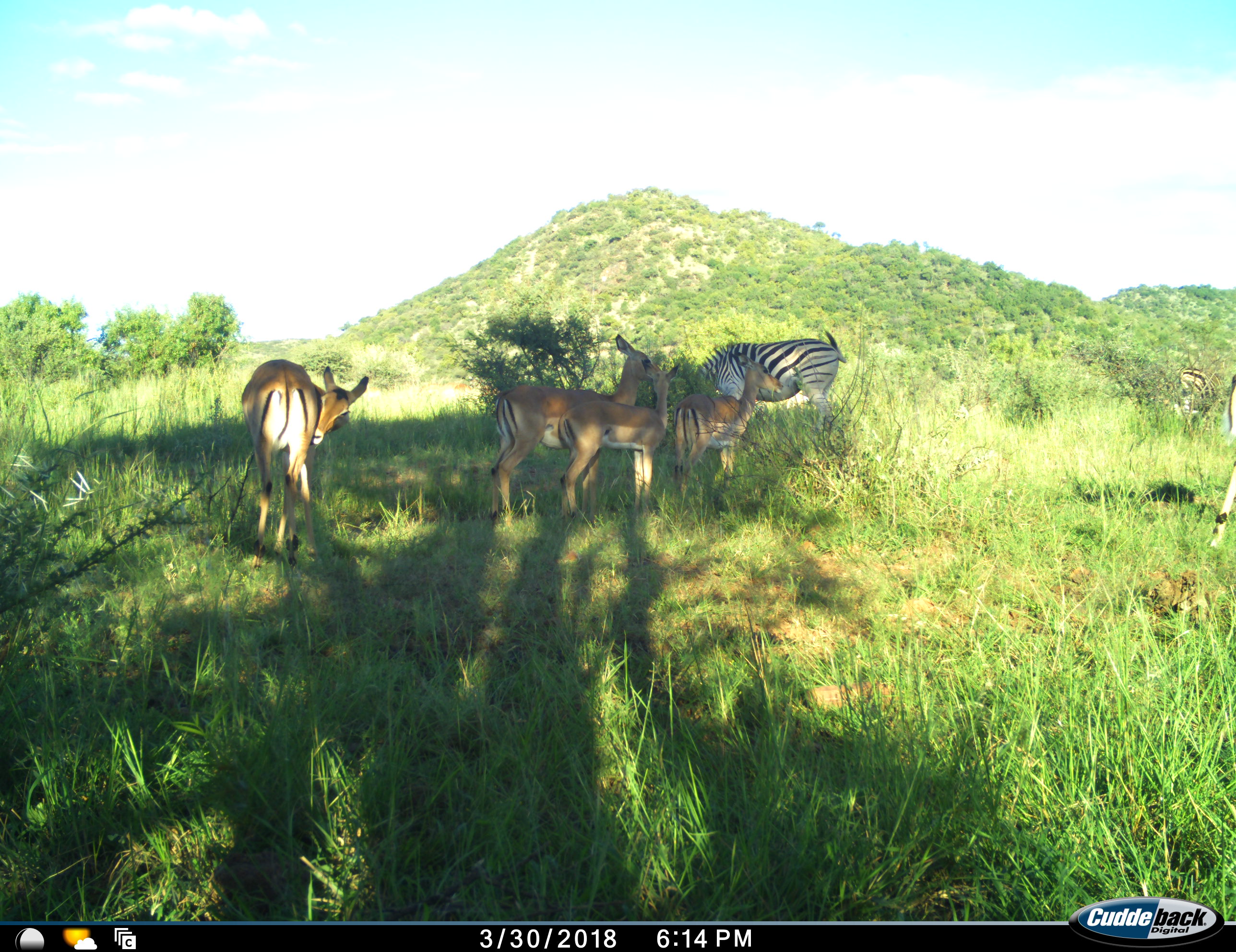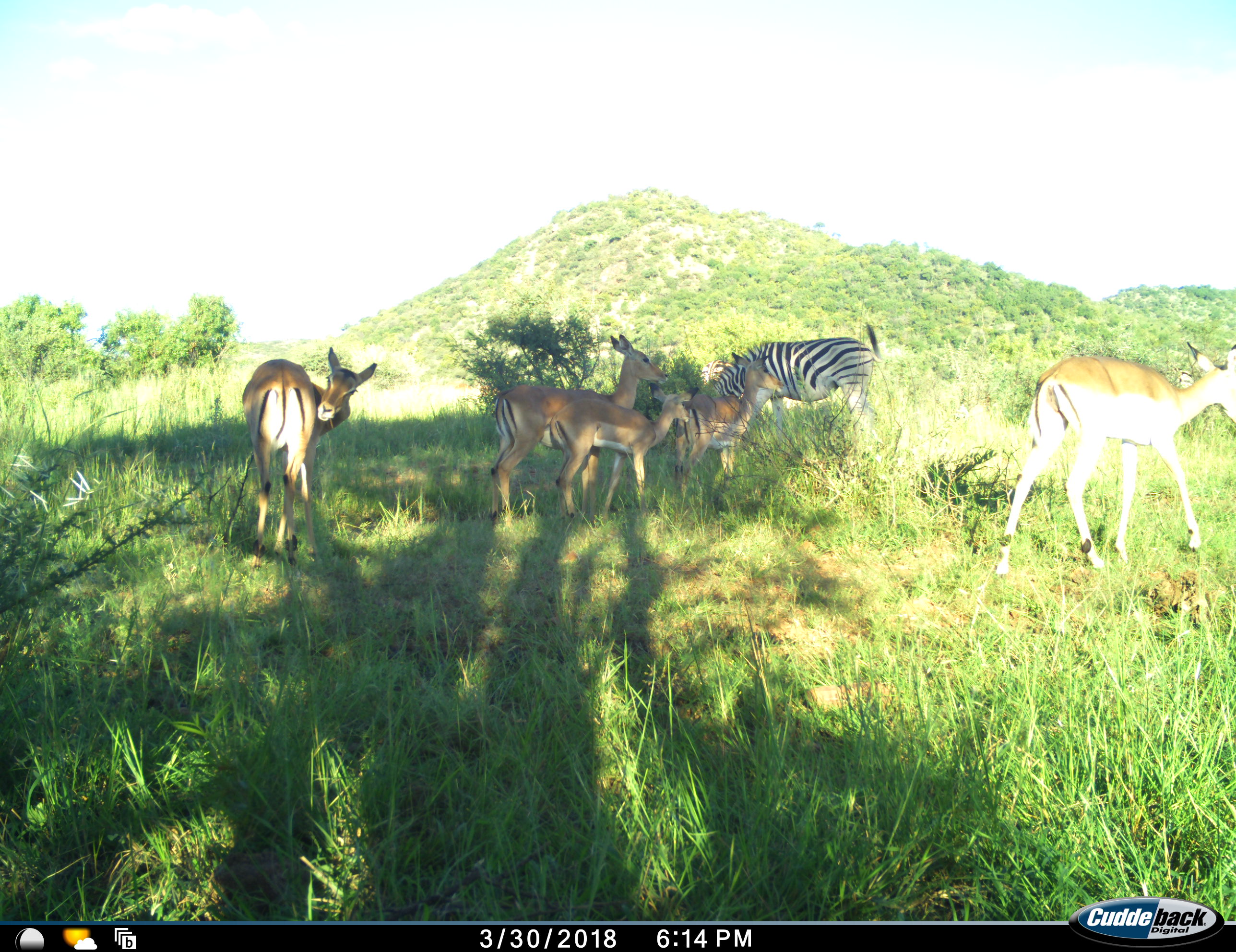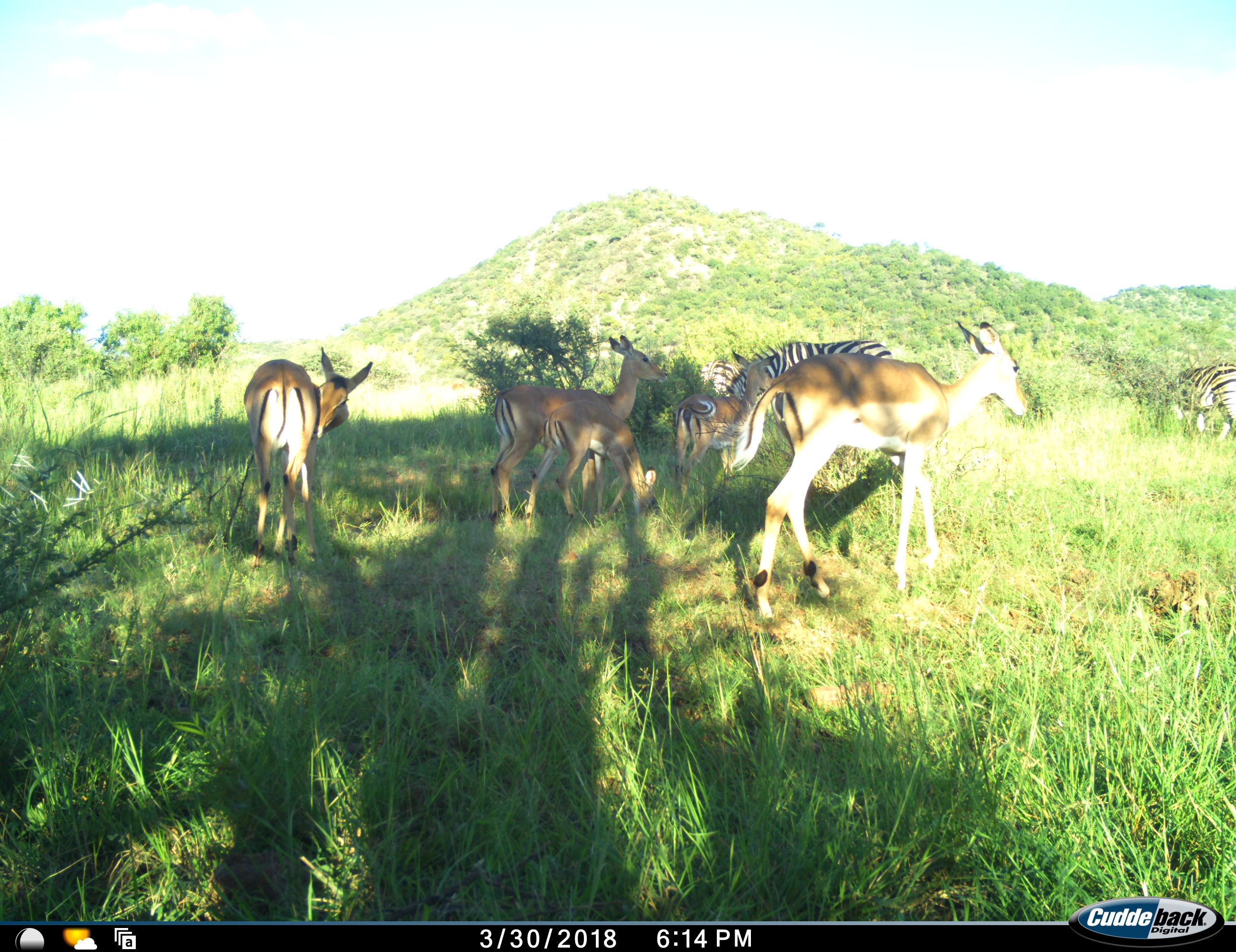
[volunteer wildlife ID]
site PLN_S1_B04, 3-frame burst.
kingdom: Animalia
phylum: Chordata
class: Mammalia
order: Artiodactyla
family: Bovidae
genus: Aepyceros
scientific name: Aepyceros melampus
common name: impala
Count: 5.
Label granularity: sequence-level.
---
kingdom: Animalia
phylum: Chordata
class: Mammalia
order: Perissodactyla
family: Equidae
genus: Equus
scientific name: Equus quagga burchellii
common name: burchell's zebra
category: zebraburchells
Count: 2.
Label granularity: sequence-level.